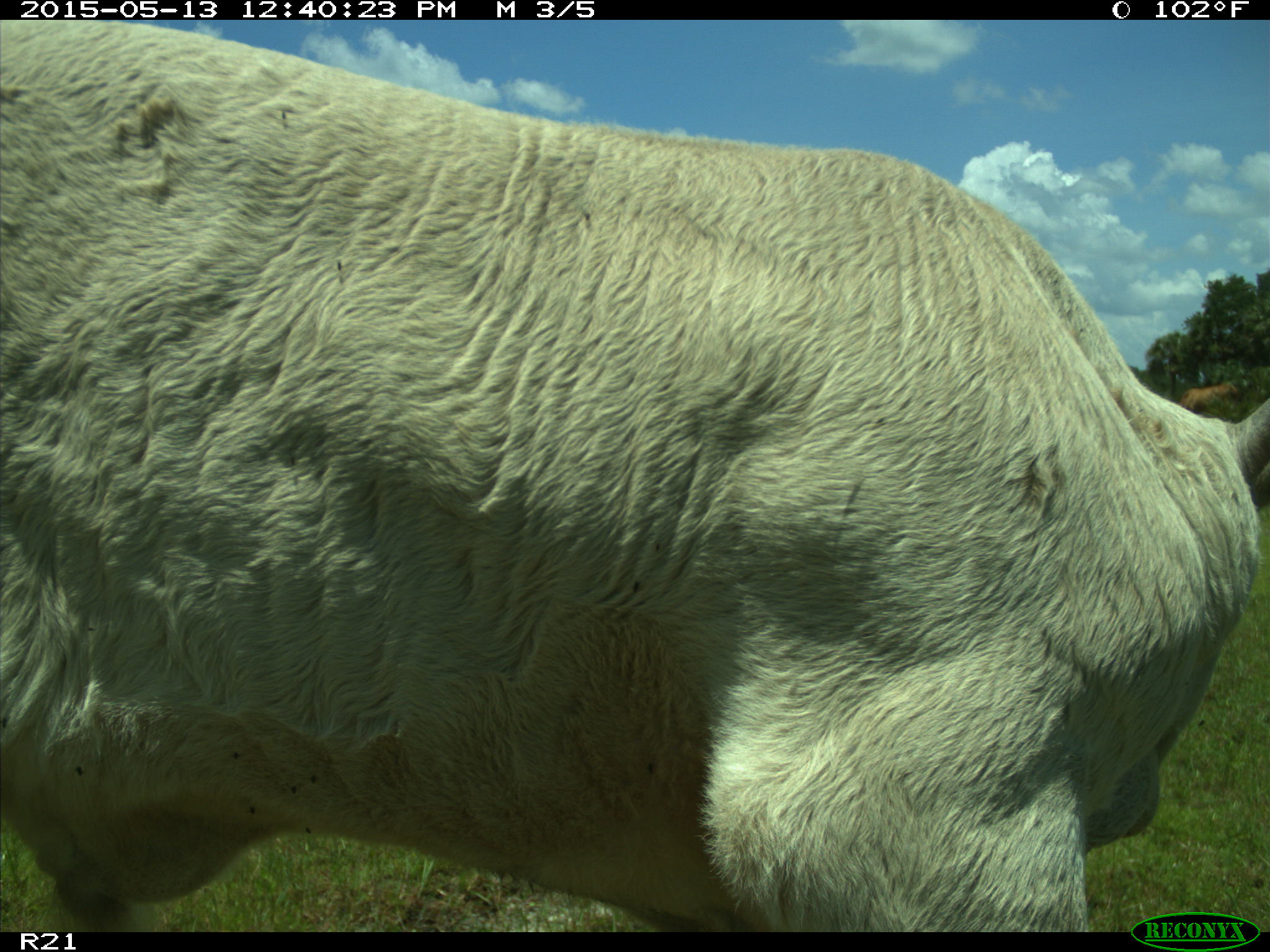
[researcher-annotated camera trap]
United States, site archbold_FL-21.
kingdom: Animalia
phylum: Chordata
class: Mammalia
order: Artiodactyla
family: Bovidae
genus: Bos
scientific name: Bos taurus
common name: domestic cow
Bos taurus (domestic cow).